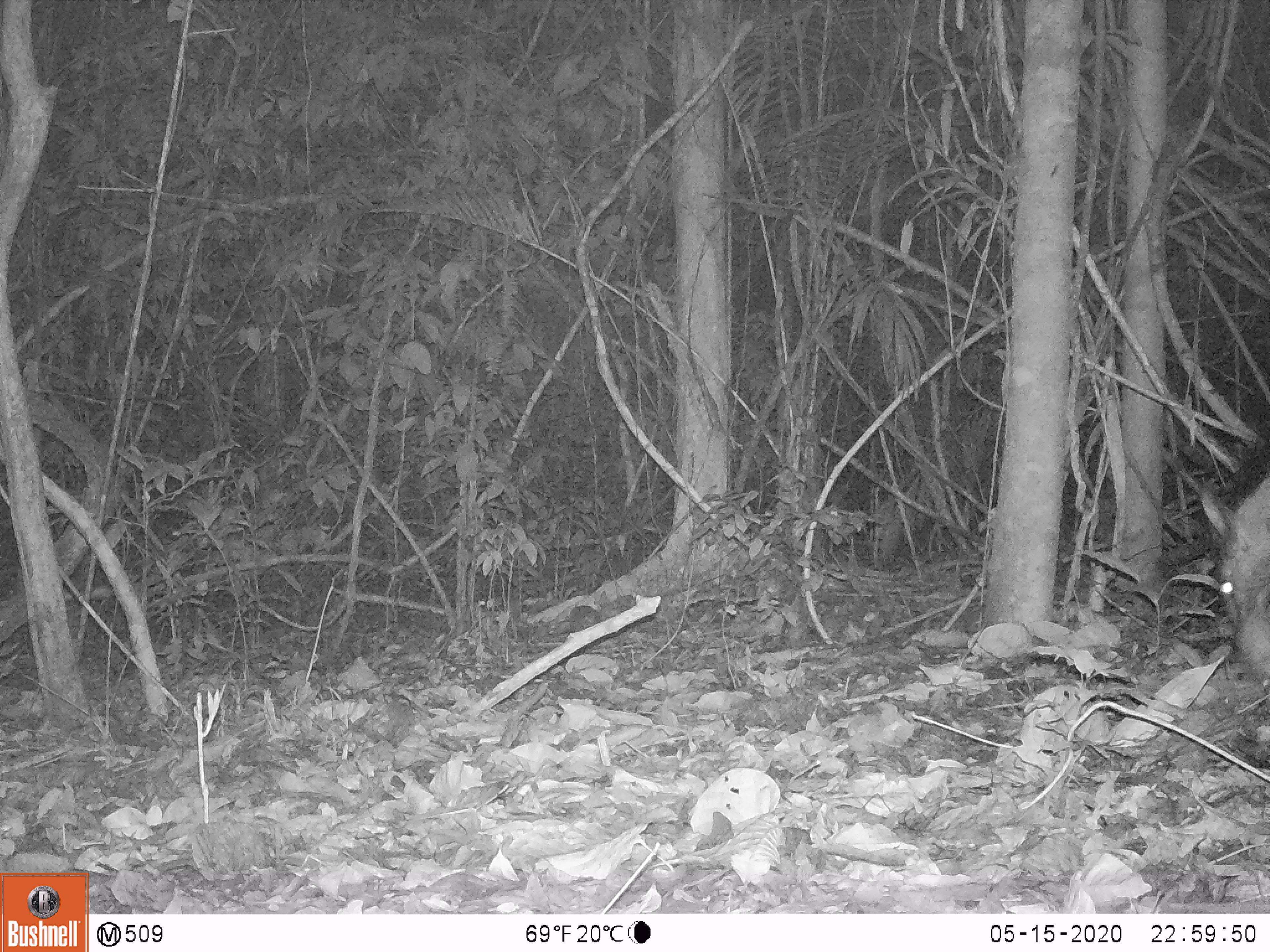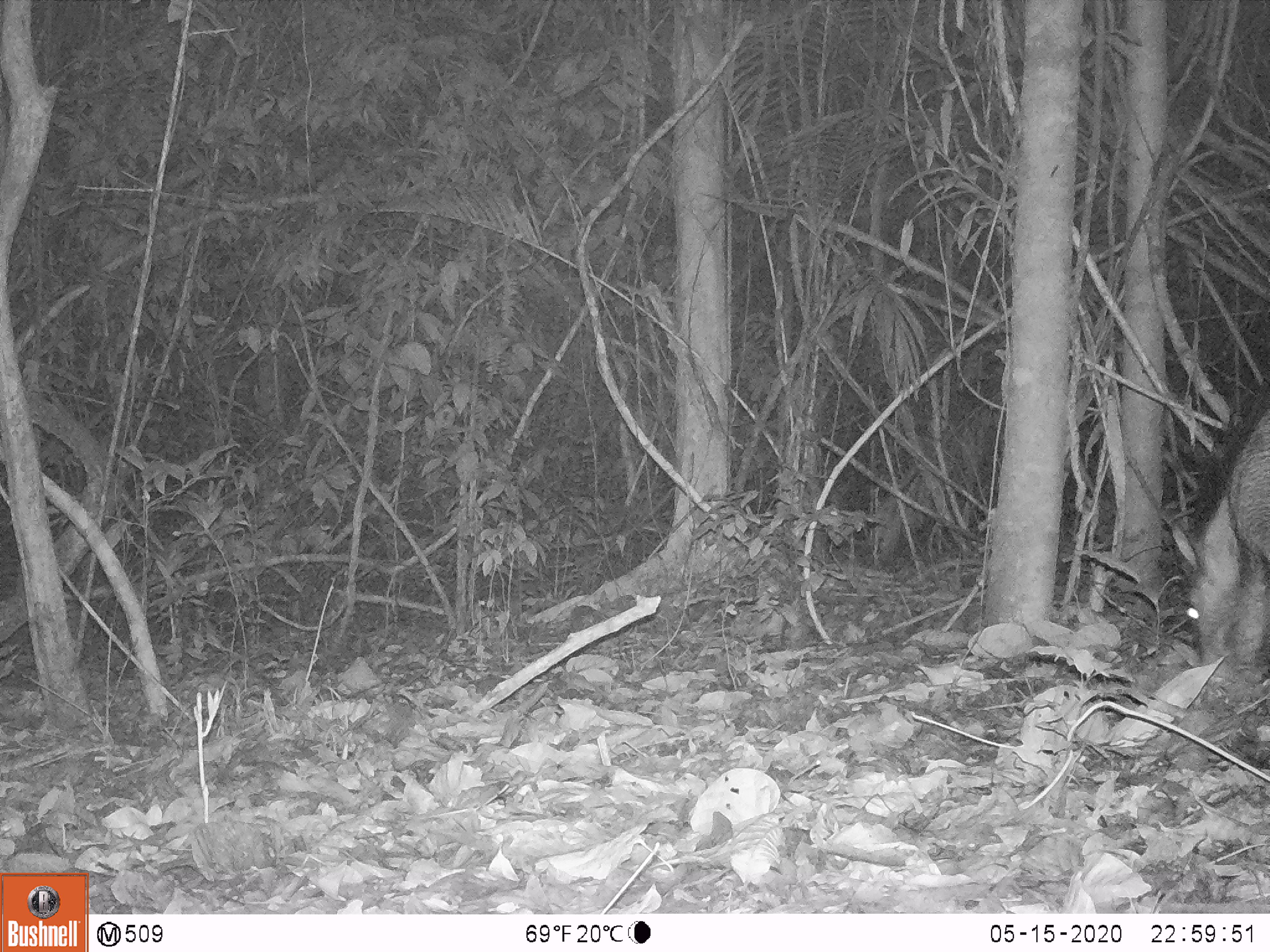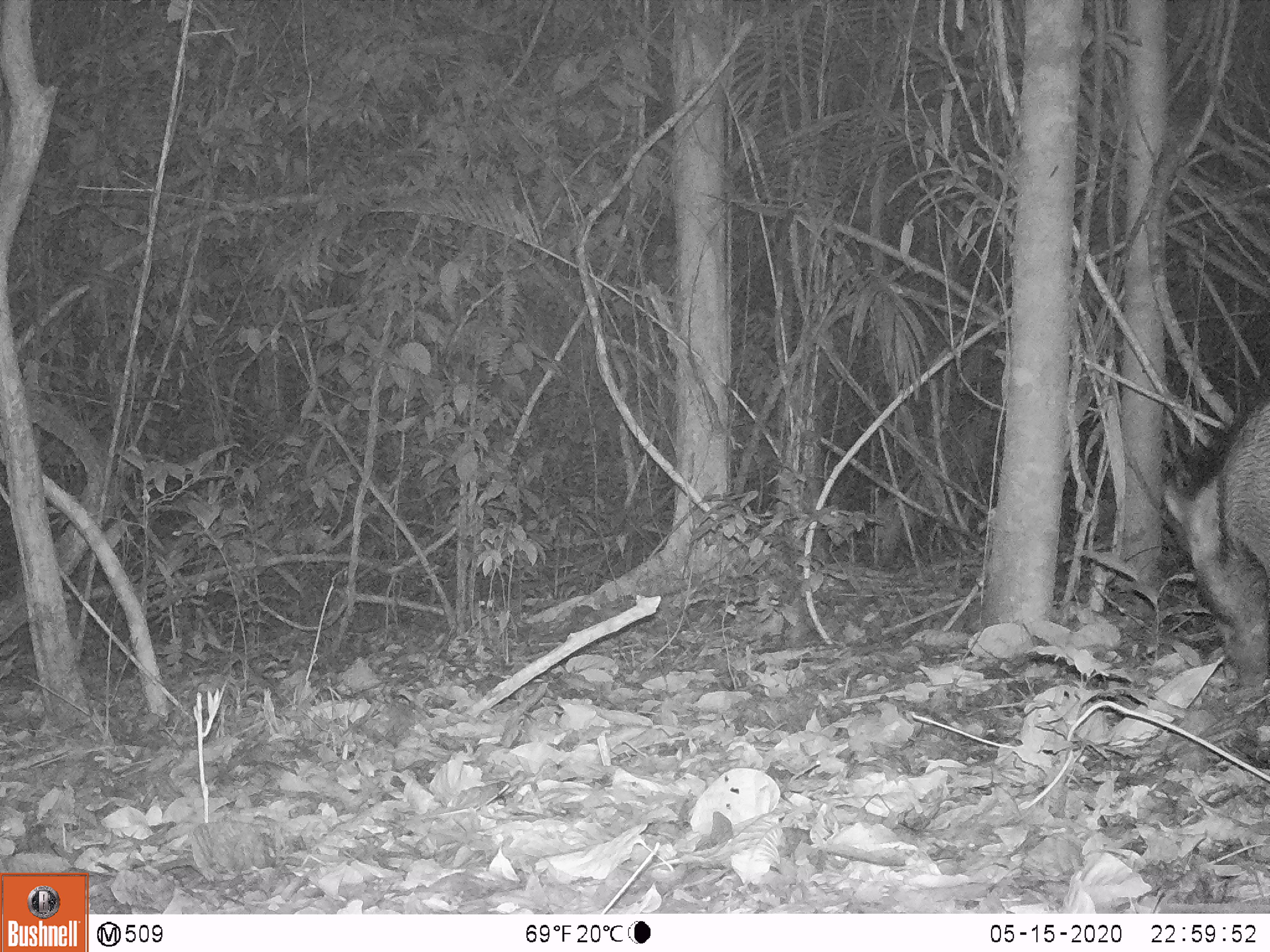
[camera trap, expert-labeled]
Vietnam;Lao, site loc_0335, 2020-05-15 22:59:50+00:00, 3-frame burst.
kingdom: Animalia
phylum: Chordata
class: Mammalia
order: Artiodactyla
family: Suidae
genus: Sus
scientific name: Sus scrofa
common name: eurasian wild pig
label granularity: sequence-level